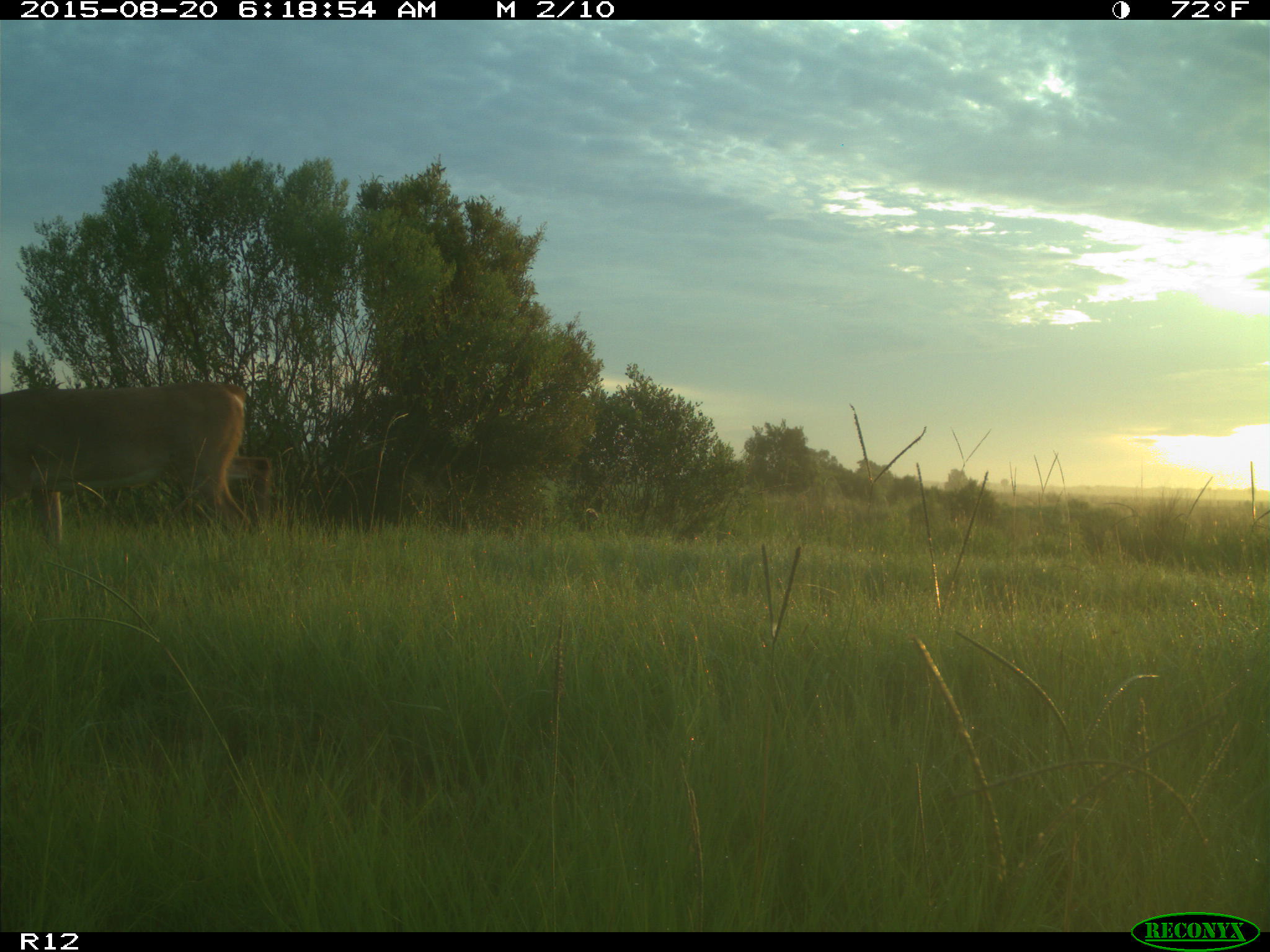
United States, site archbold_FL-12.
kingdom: Animalia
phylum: Chordata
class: Mammalia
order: Artiodactyla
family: Cervidae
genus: Odocoileus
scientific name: Odocoileus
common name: deer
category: unidentified deer